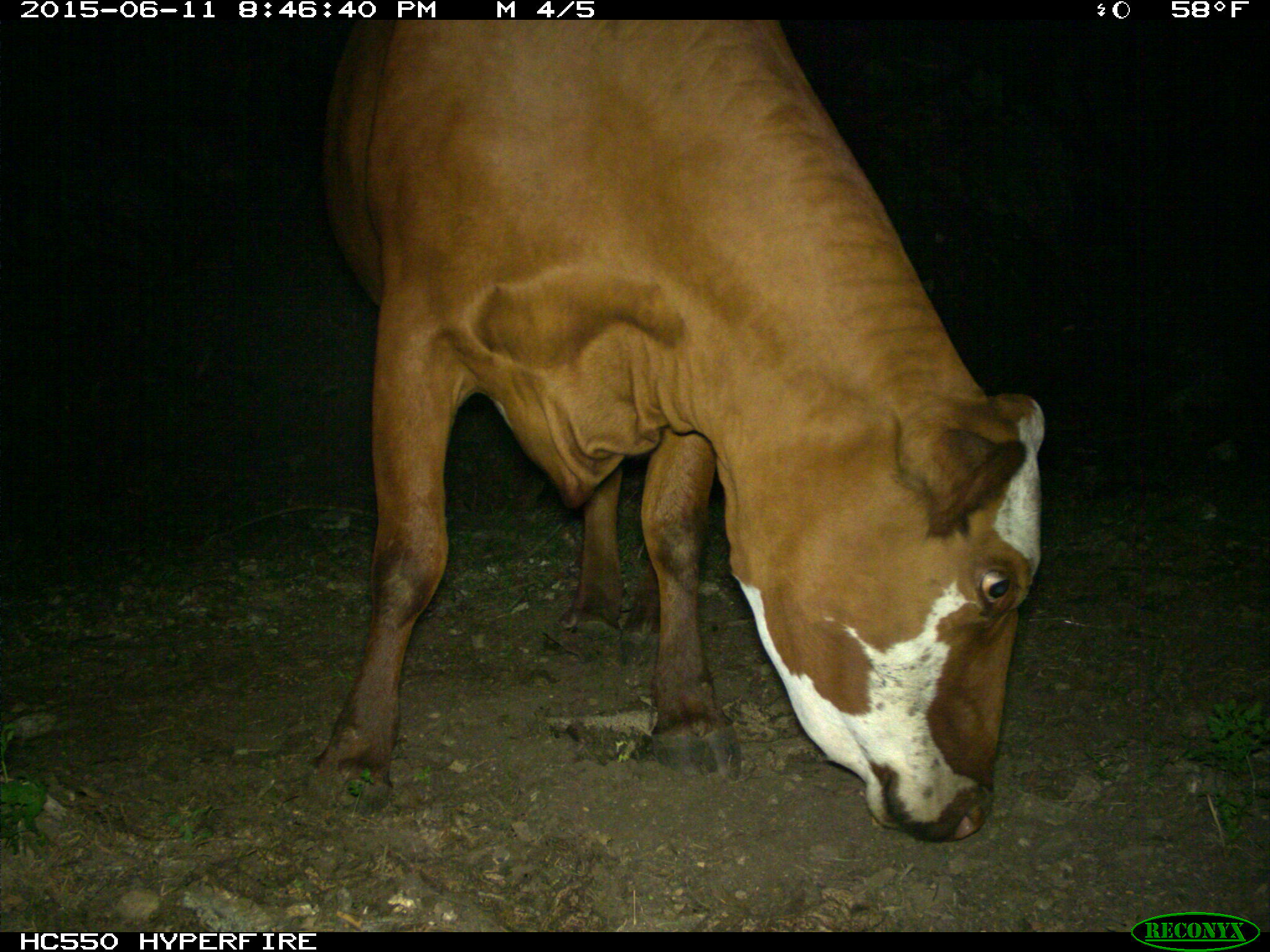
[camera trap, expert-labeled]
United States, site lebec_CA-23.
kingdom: Animalia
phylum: Chordata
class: Mammalia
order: Artiodactyla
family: Bovidae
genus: Bos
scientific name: Bos taurus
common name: domestic cow